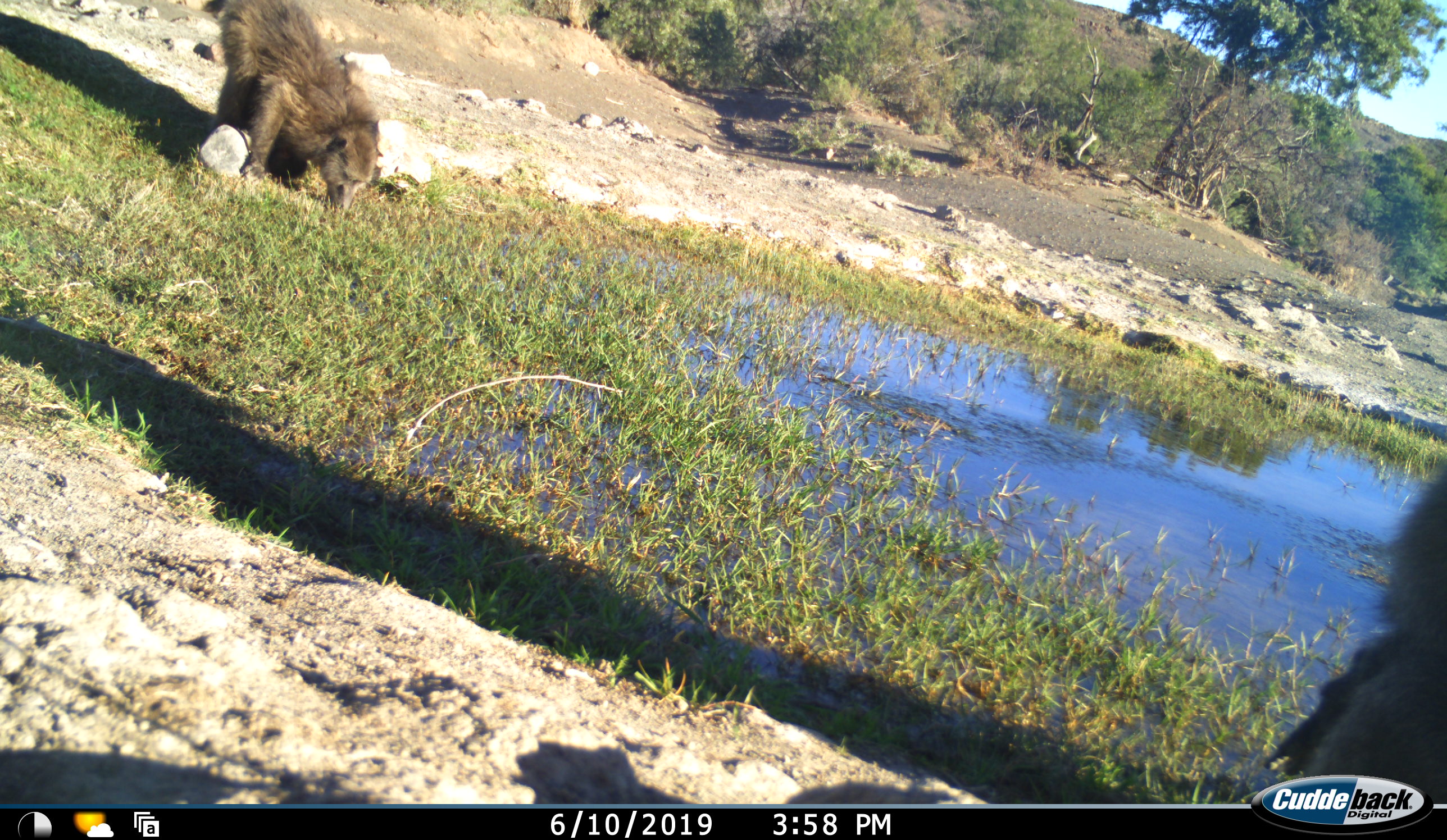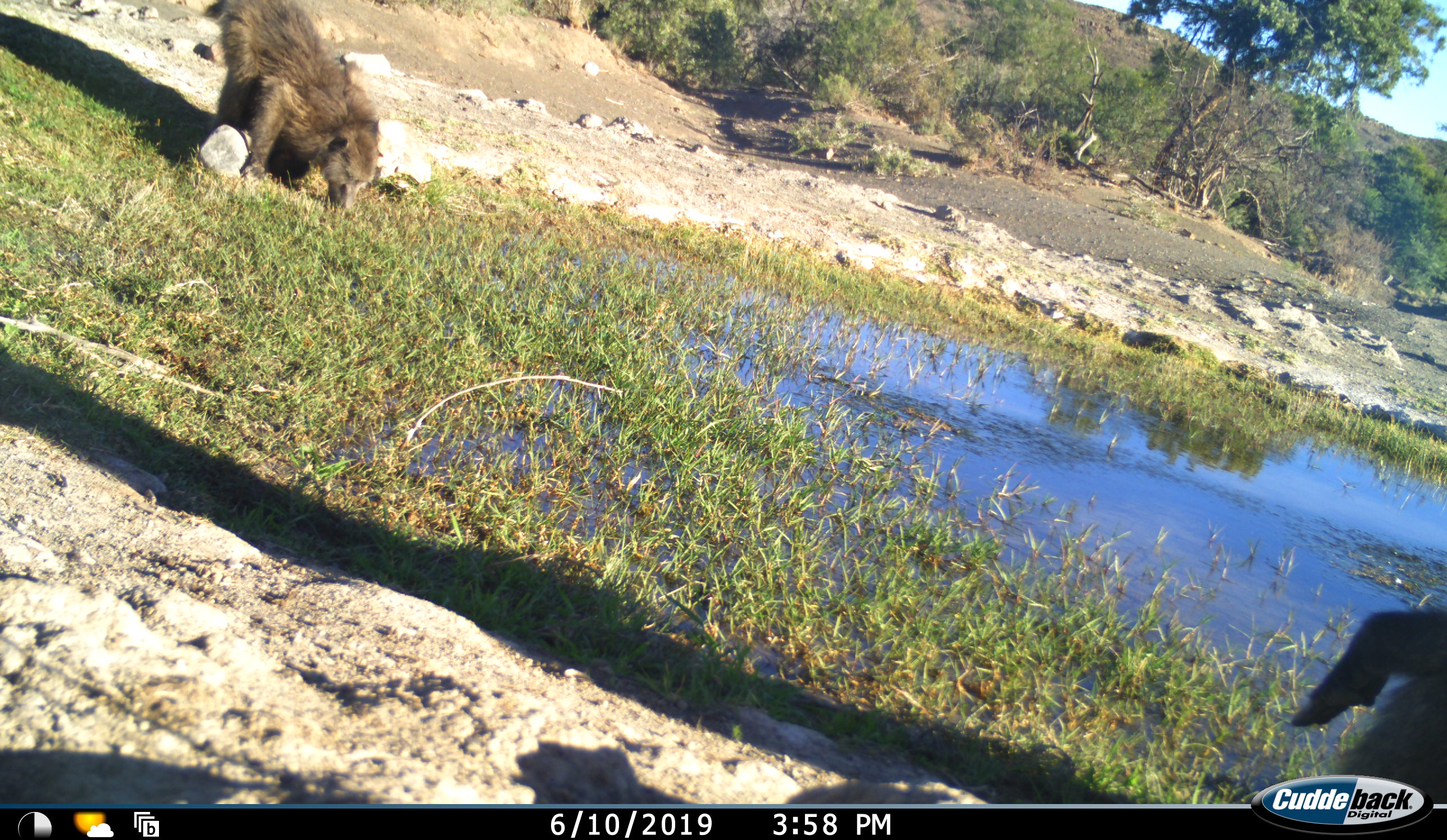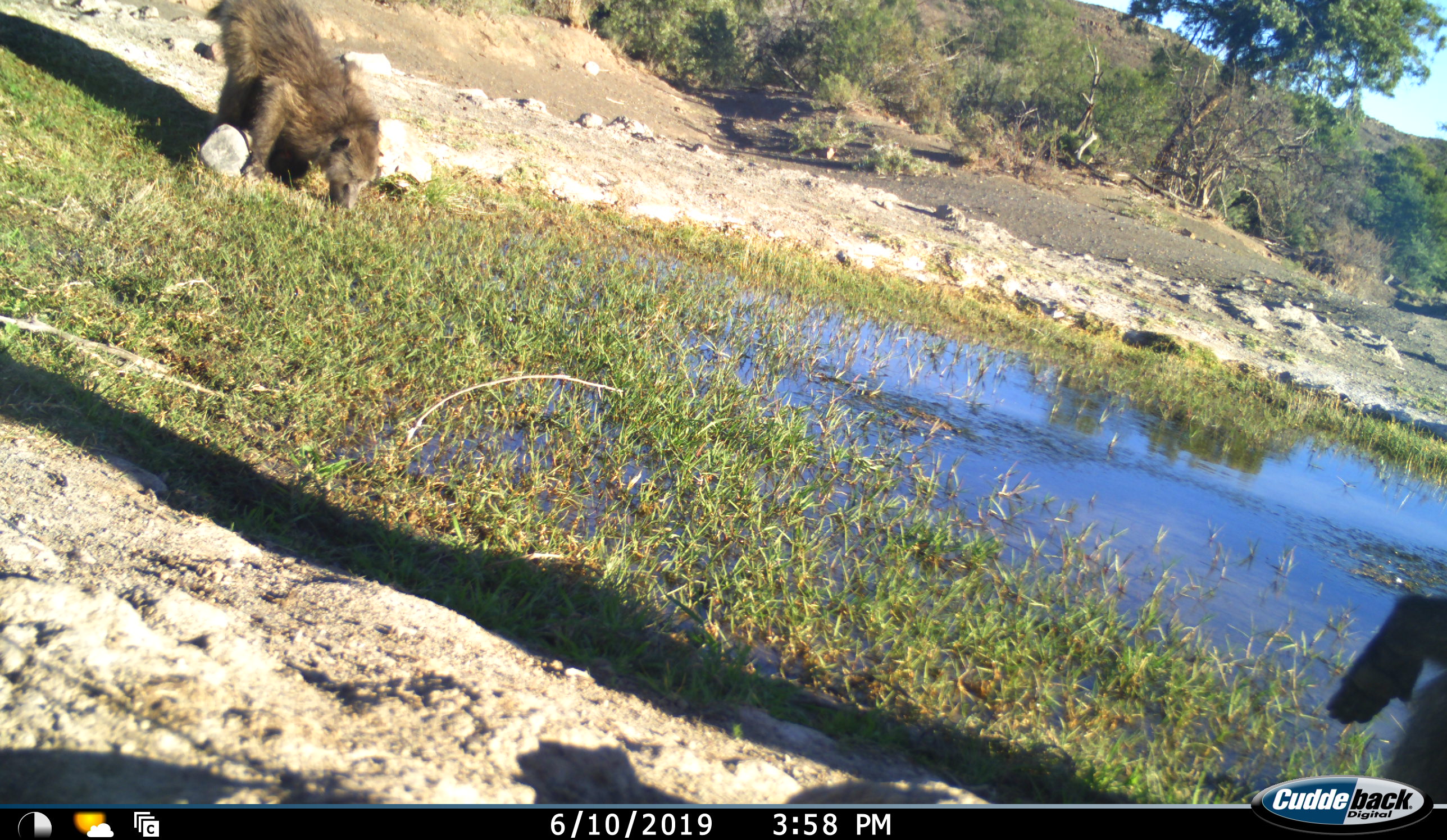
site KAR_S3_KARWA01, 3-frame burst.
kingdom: Animalia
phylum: Chordata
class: Mammalia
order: Primates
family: Cercopithecidae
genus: Papio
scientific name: Papio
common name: baboon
Baboon (Papio), count 2. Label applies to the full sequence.